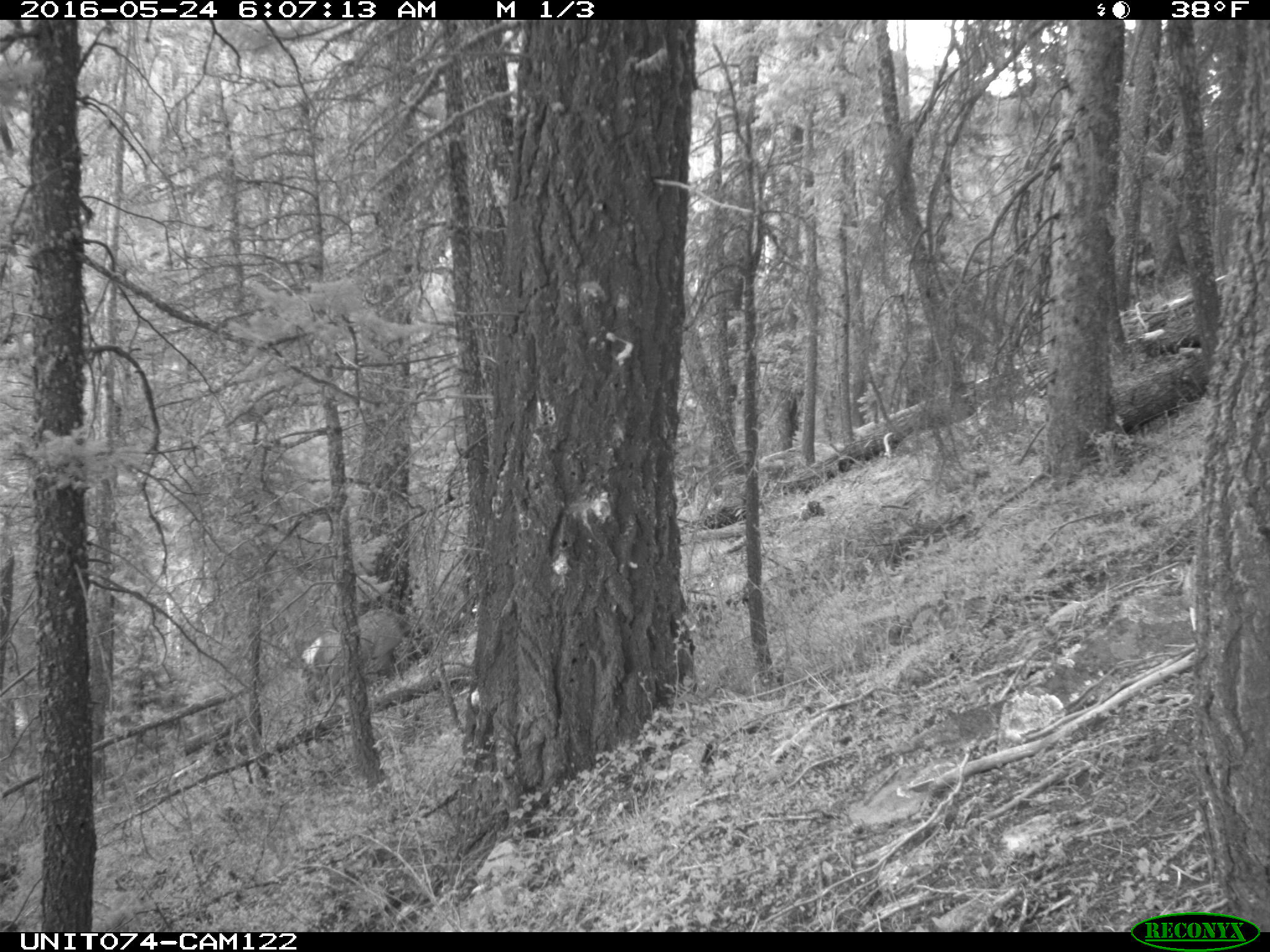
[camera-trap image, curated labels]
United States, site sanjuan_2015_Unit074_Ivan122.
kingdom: Animalia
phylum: Chordata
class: Mammalia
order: Artiodactyla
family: Cervidae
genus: Cervus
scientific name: Cervus elaphus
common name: red deer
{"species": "Cervus elaphus (red deer)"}